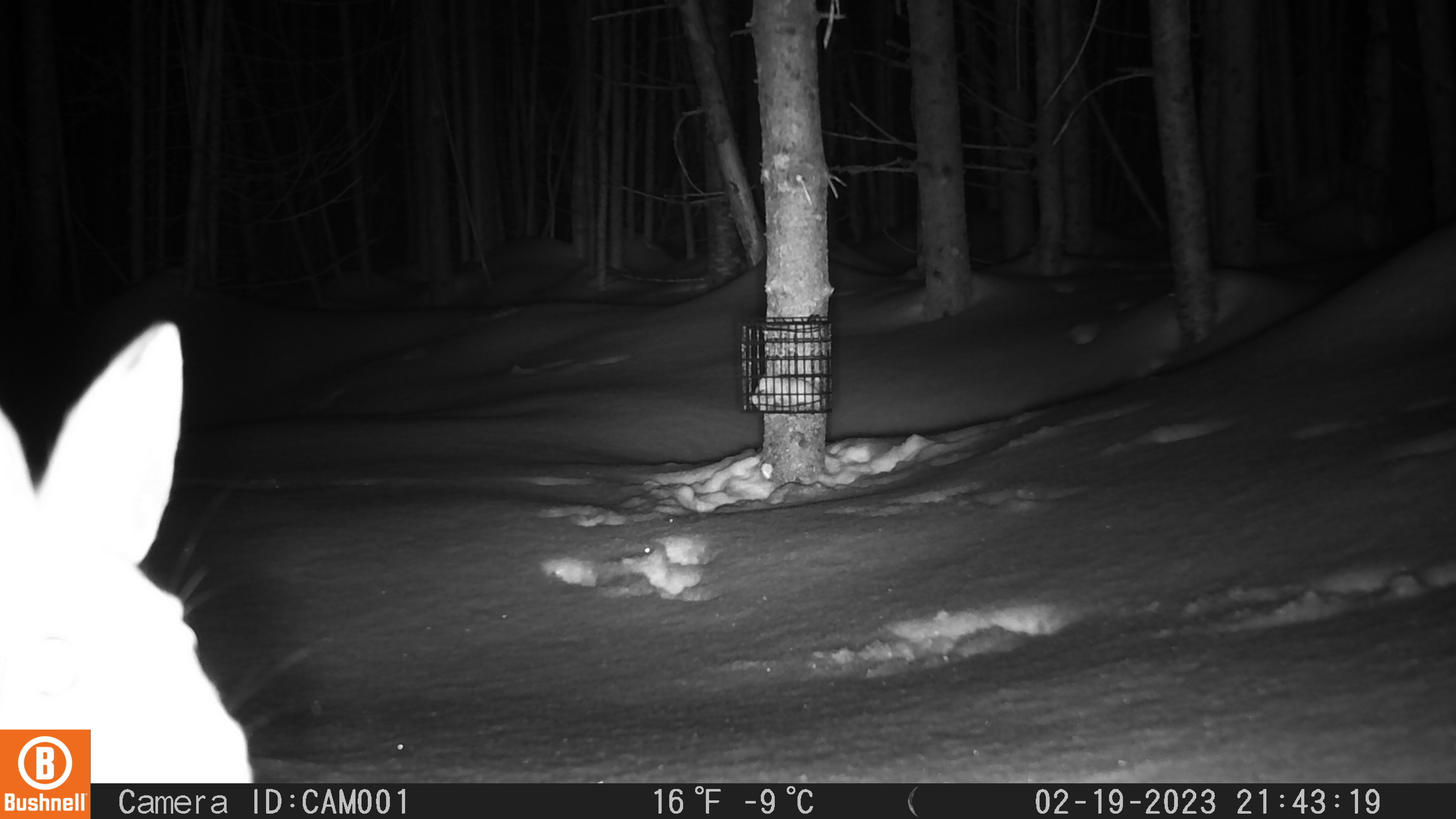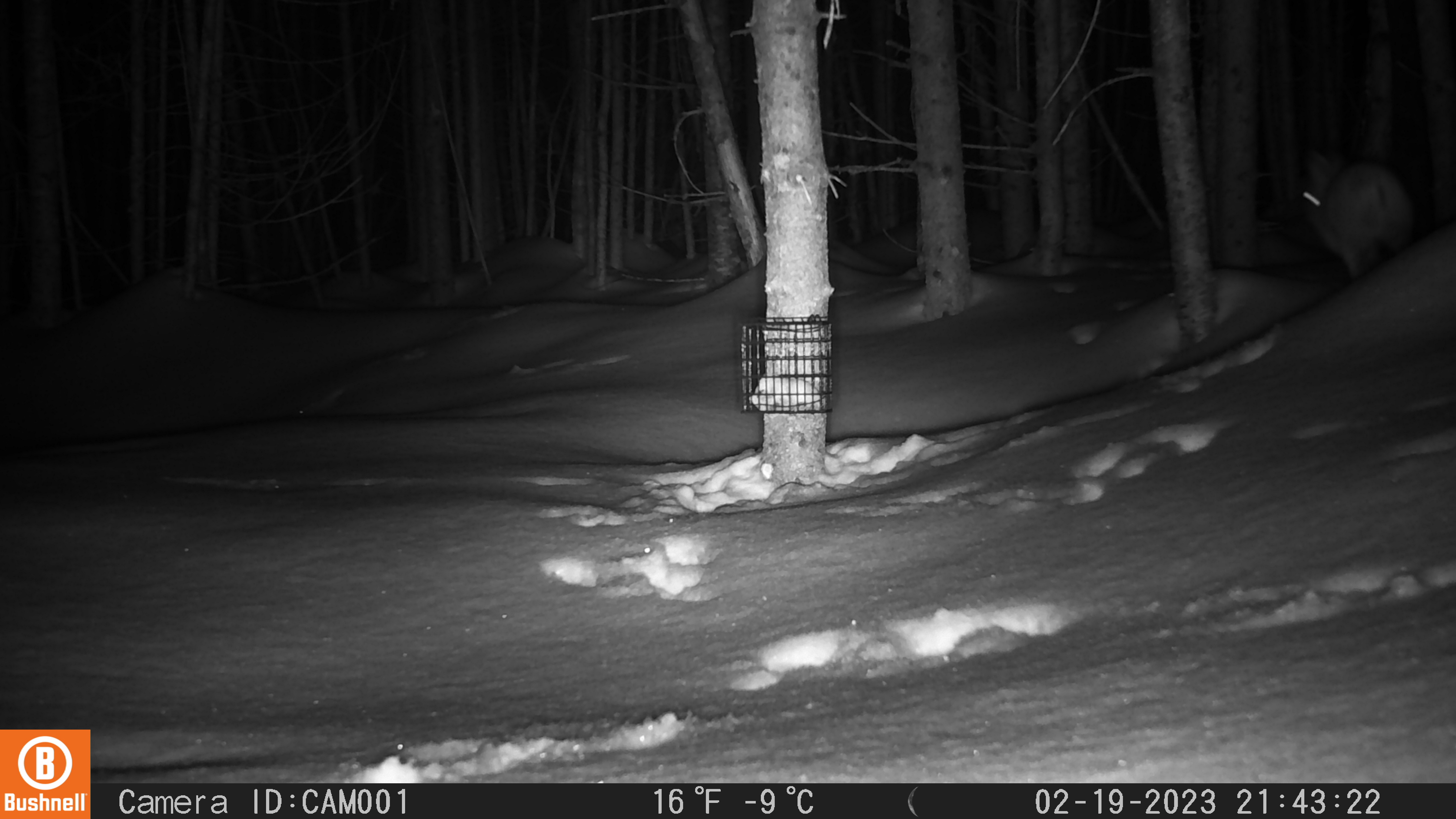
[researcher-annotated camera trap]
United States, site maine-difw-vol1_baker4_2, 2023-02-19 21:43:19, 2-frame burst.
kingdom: Animalia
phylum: Chordata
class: Mammalia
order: Lagomorpha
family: Leporidae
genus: Lepus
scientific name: Lepus americanus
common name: snowshoe hare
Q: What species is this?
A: Snowshoe hare (Lepus americanus).